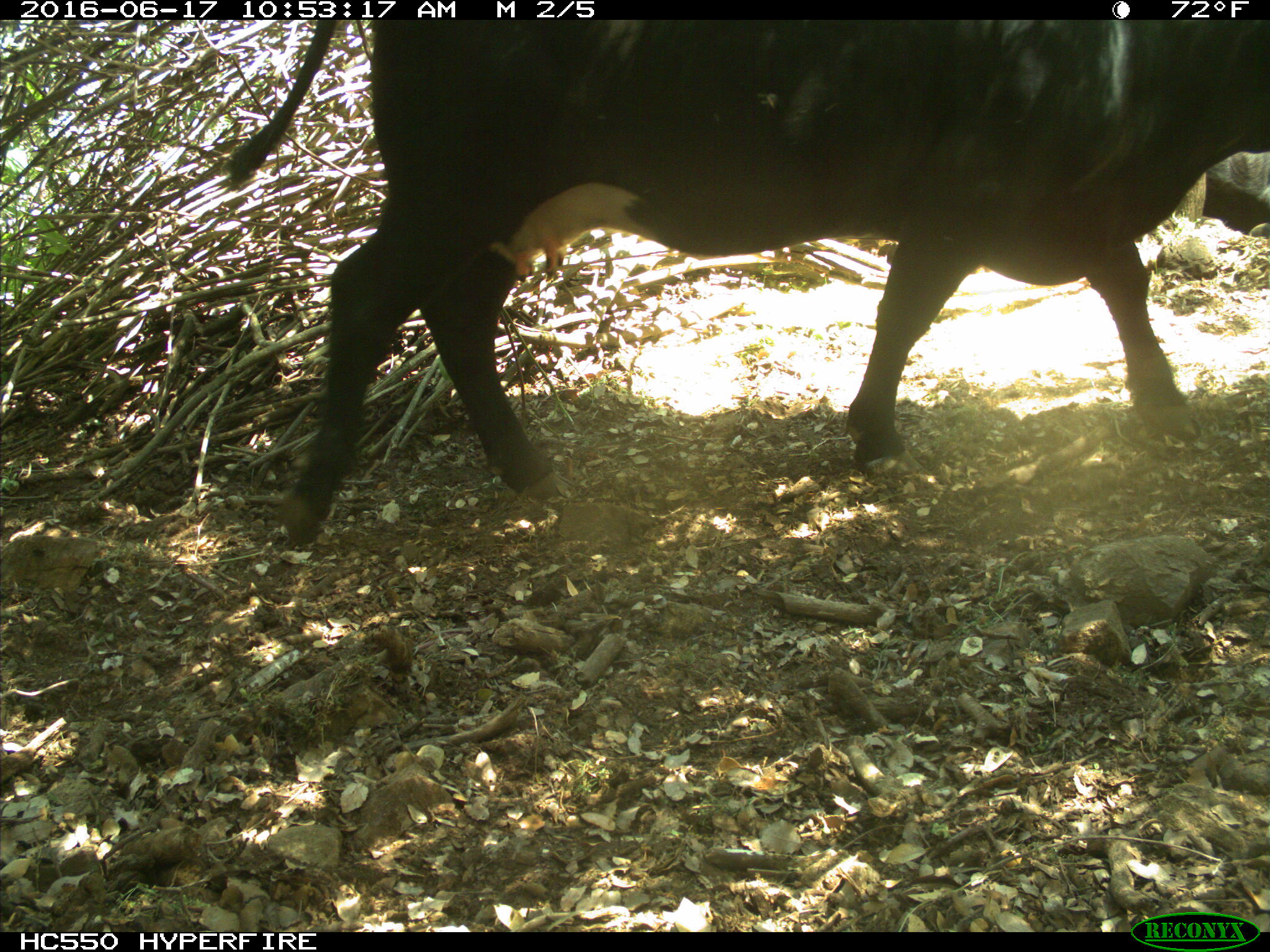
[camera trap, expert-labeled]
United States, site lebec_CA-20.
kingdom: Animalia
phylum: Chordata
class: Mammalia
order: Artiodactyla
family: Bovidae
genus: Bos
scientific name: Bos taurus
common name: domestic cow